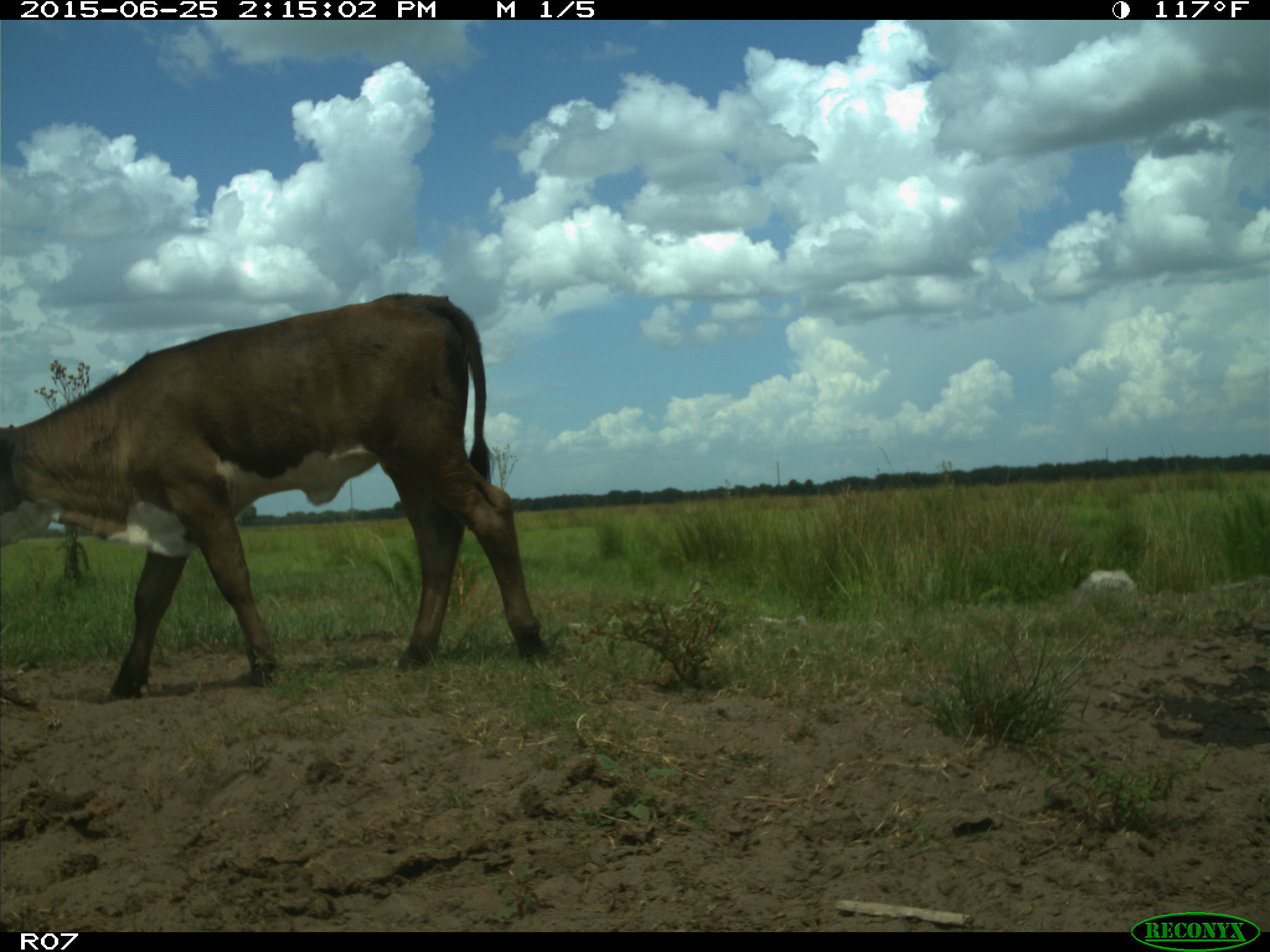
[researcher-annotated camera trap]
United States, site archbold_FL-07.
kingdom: Animalia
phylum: Chordata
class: Mammalia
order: Artiodactyla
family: Bovidae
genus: Bos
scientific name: Bos taurus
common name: domestic cow